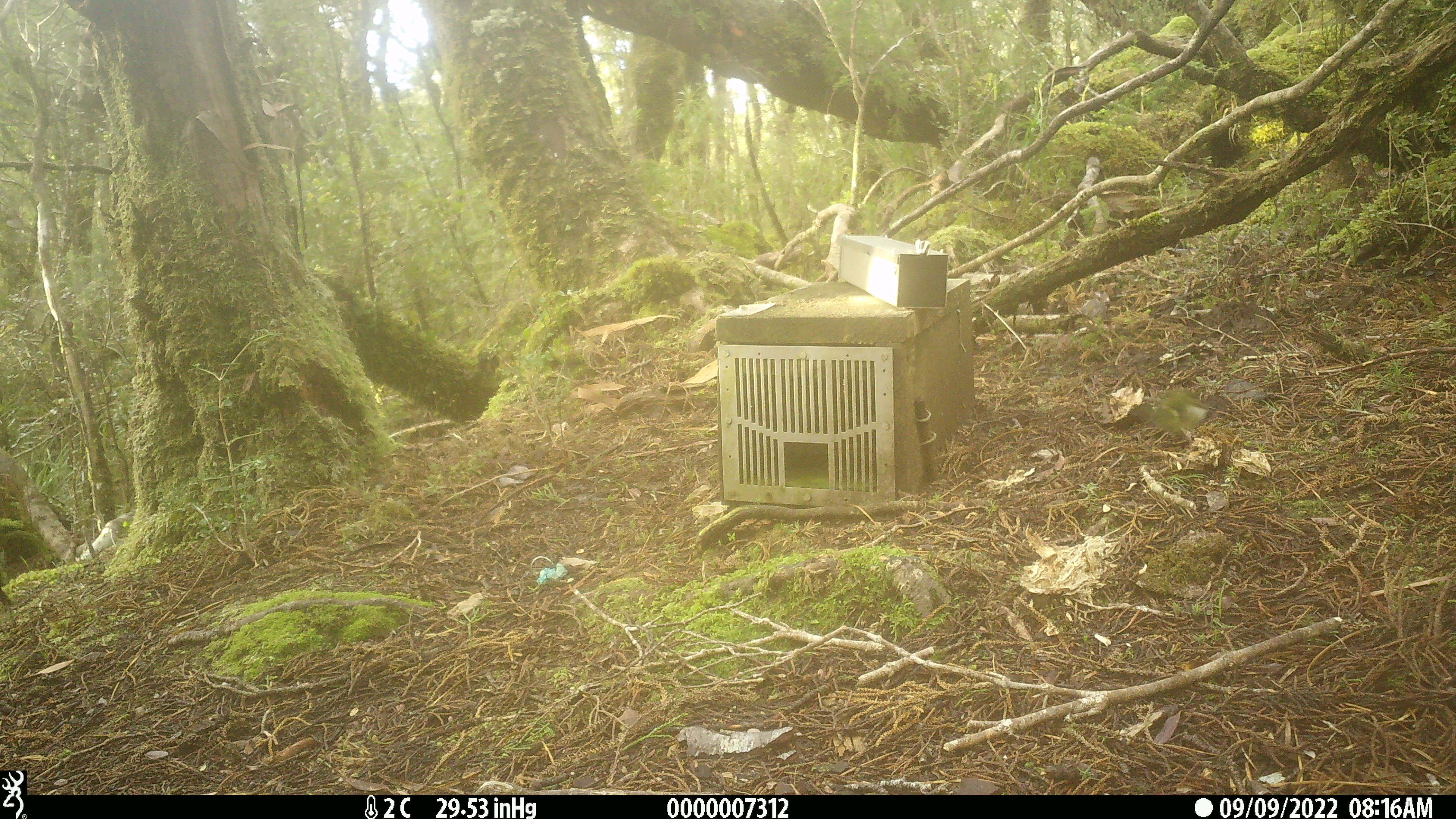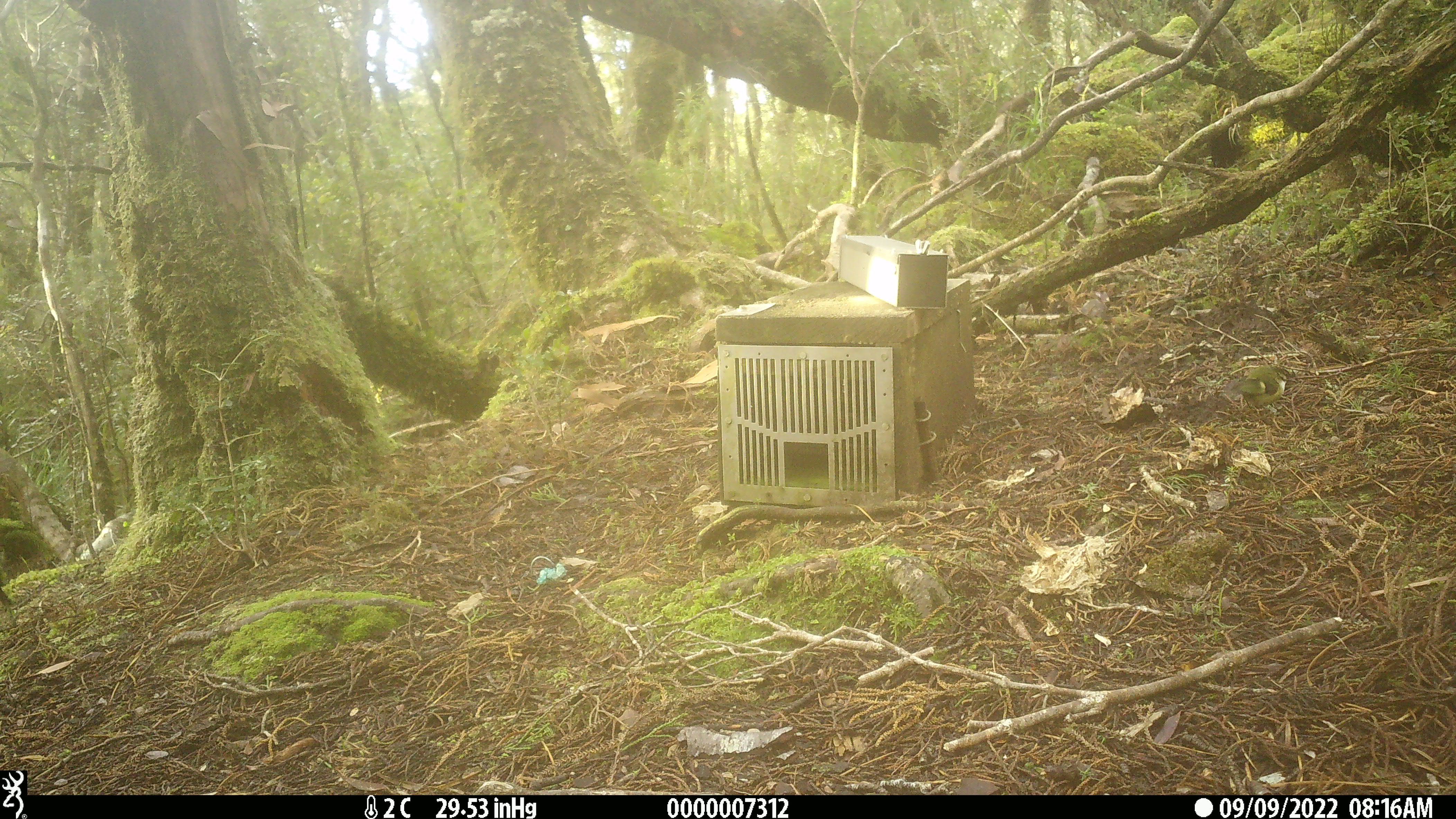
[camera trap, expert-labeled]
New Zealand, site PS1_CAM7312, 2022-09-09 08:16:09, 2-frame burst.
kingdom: Animalia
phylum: Chordata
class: Aves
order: Passeriformes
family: Acanthisittidae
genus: Acanthisitta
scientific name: Acanthisitta chloris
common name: rifleman